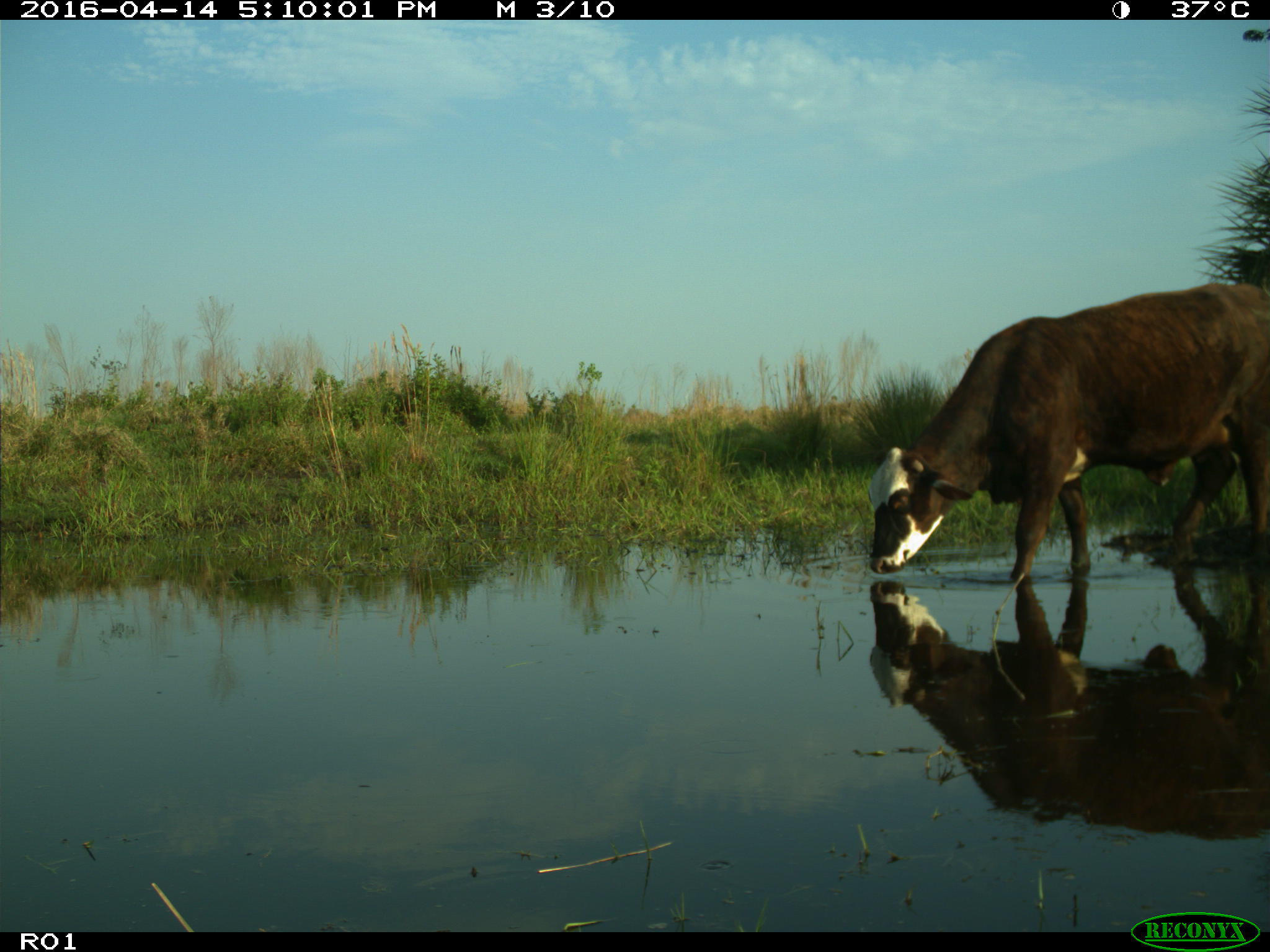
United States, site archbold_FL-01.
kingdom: Animalia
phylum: Chordata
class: Mammalia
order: Artiodactyla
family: Bovidae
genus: Bos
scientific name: Bos taurus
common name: domestic cow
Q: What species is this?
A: Bos taurus (domestic cow).